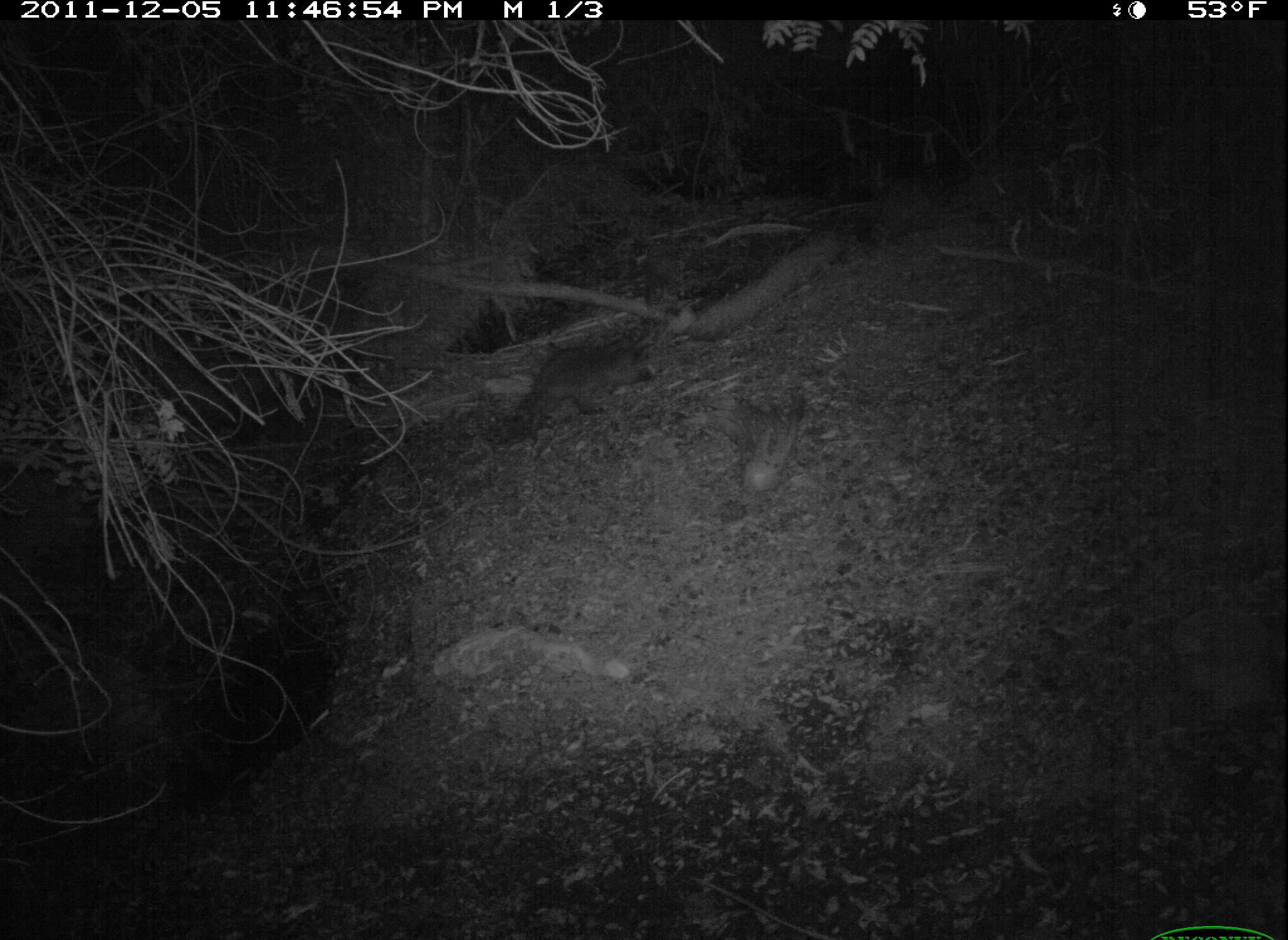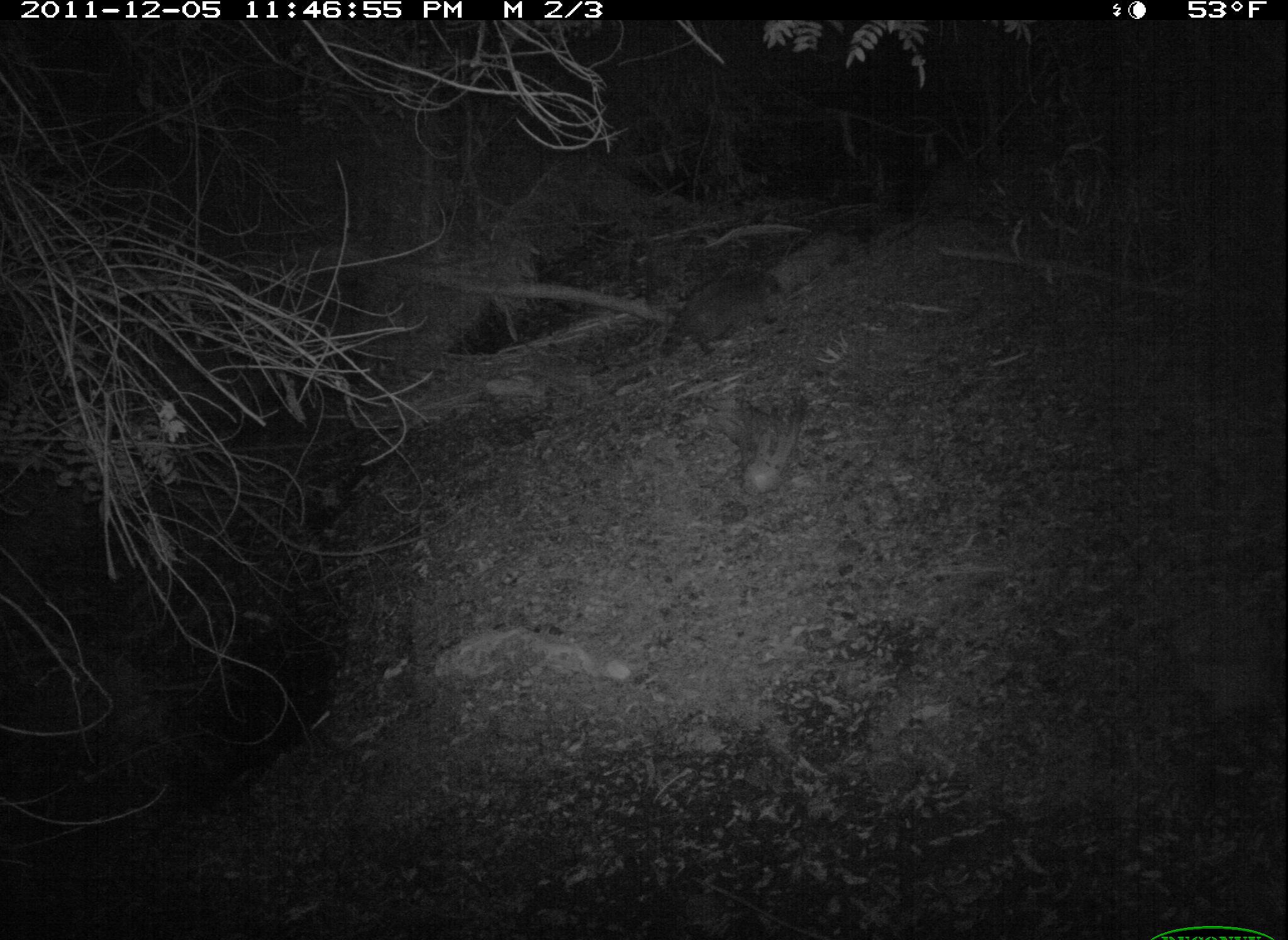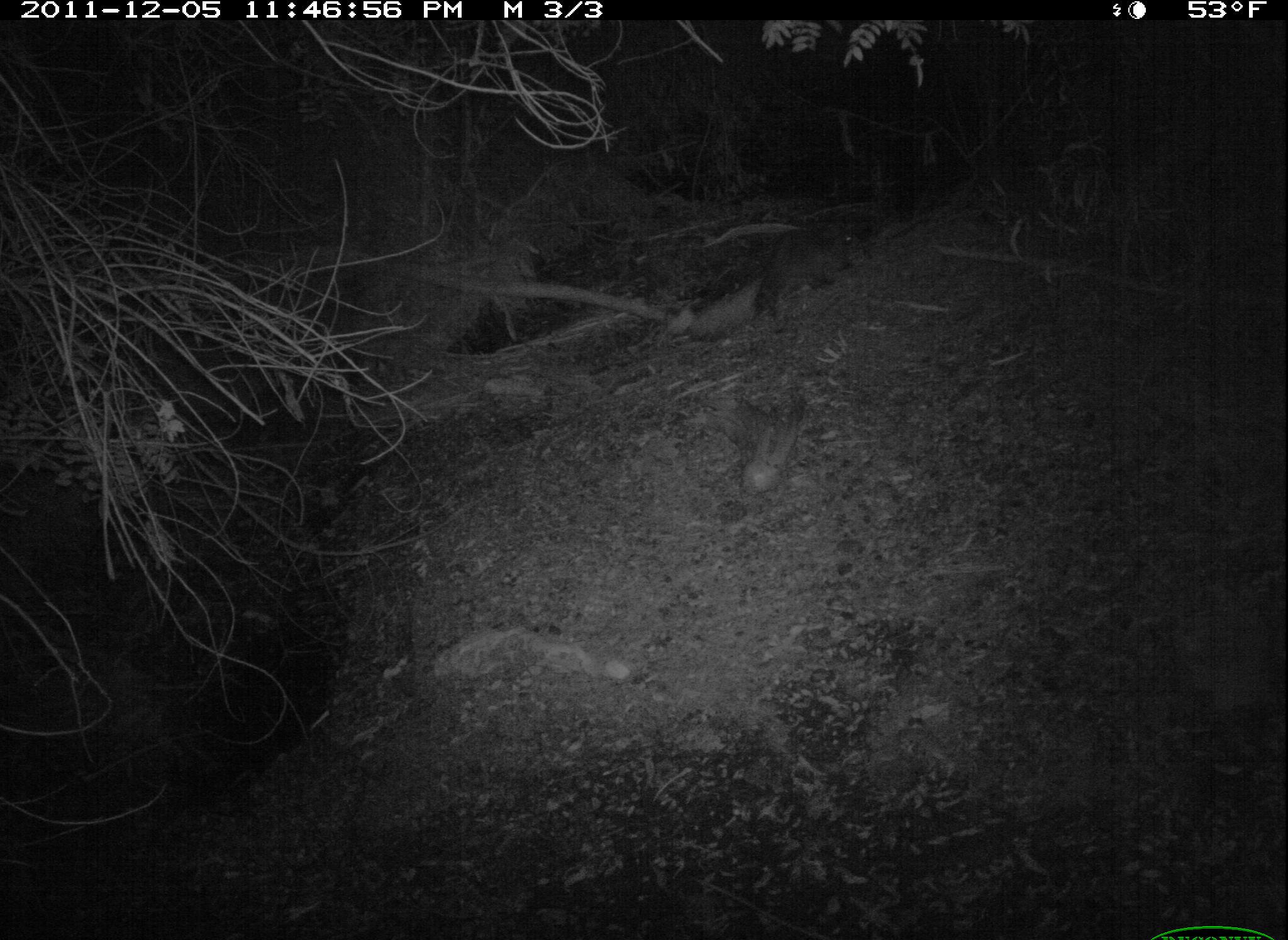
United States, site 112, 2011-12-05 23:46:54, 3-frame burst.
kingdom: Animalia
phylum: Chordata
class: Mammalia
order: Carnivora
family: Procyonidae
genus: Procyon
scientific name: Procyon lotor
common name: raccoon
Raccoon (Procyon lotor).